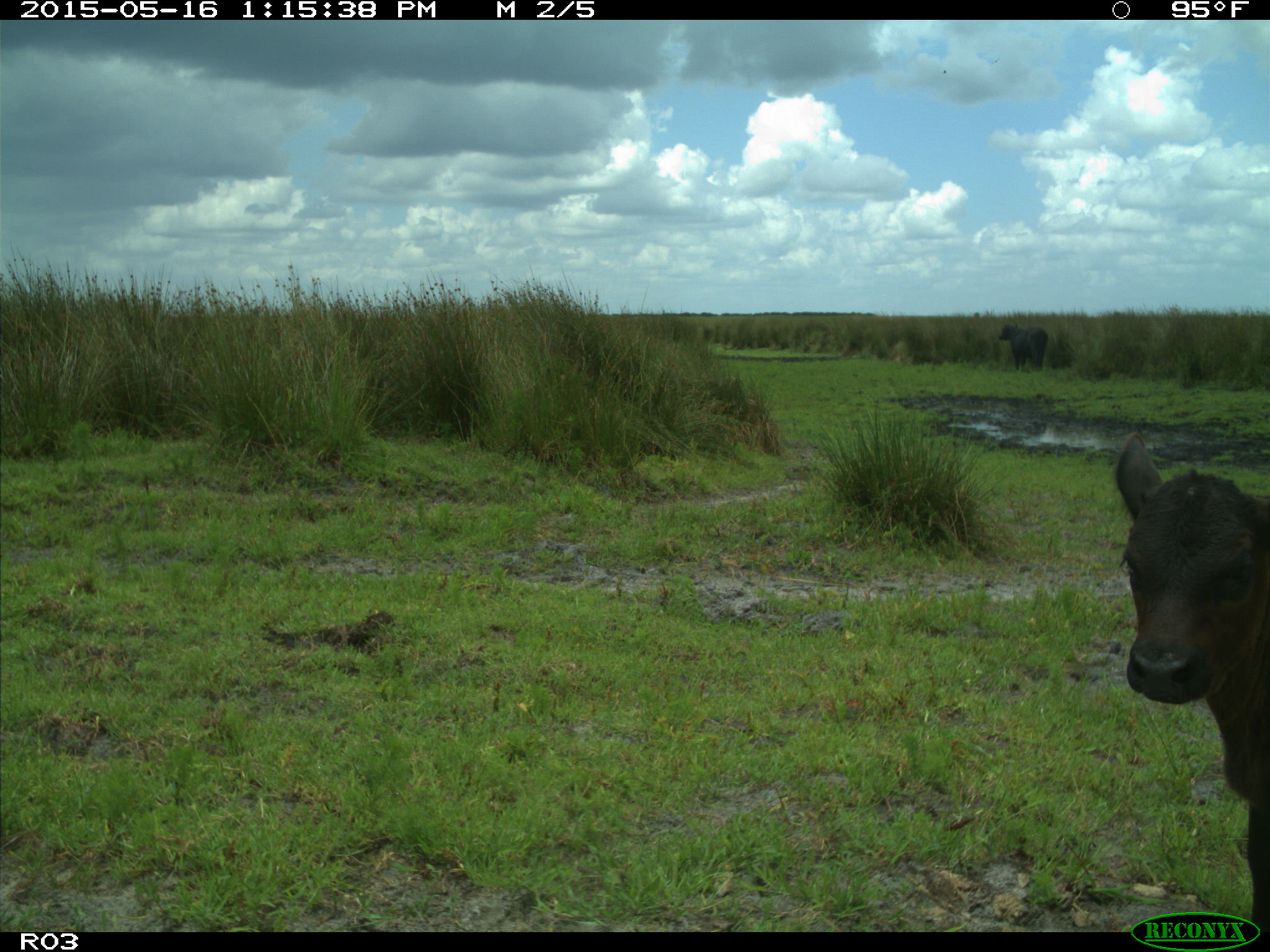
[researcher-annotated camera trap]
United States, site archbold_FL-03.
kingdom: Animalia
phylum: Chordata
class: Mammalia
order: Artiodactyla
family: Bovidae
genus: Bos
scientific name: Bos taurus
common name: domestic cow